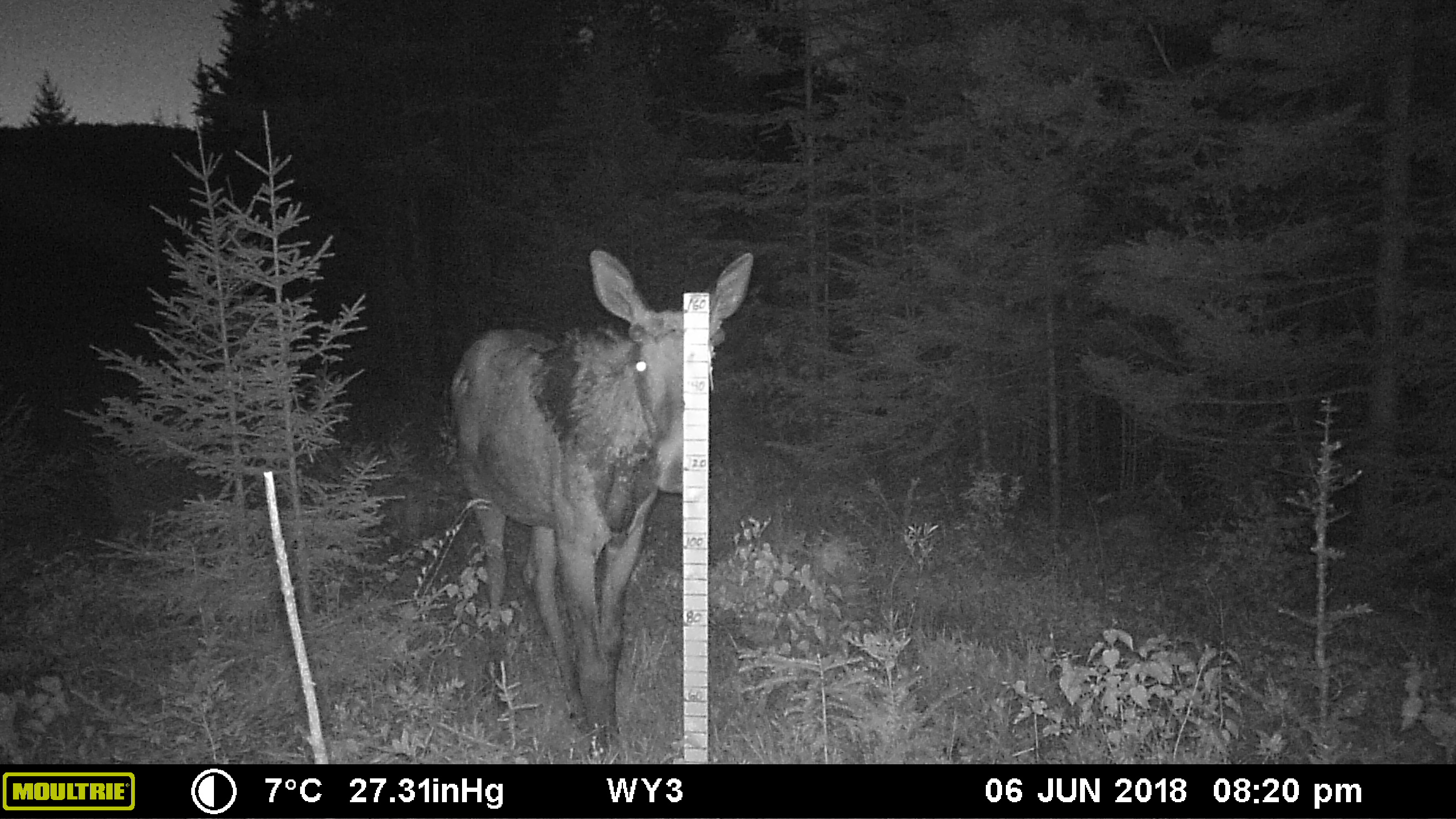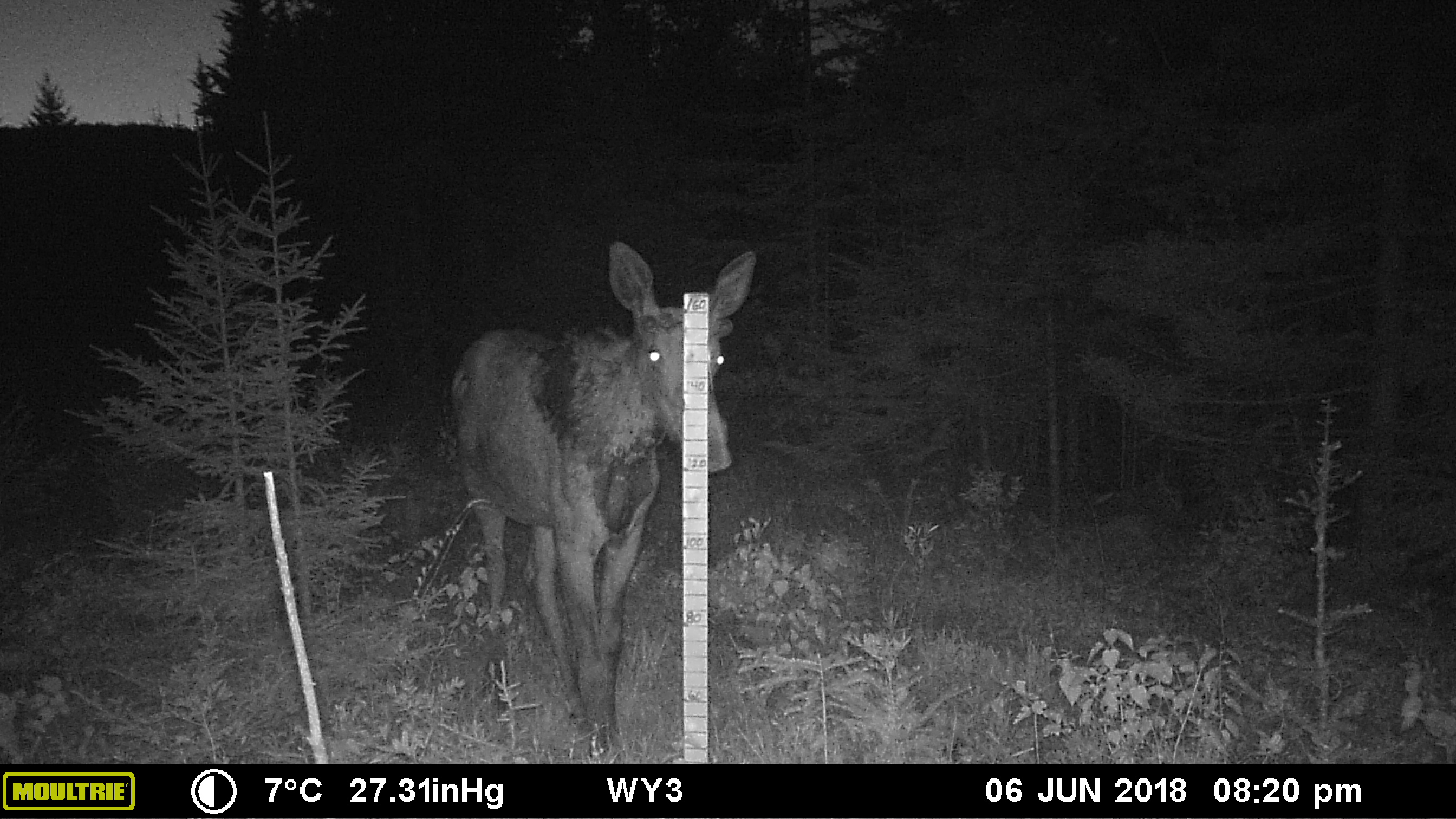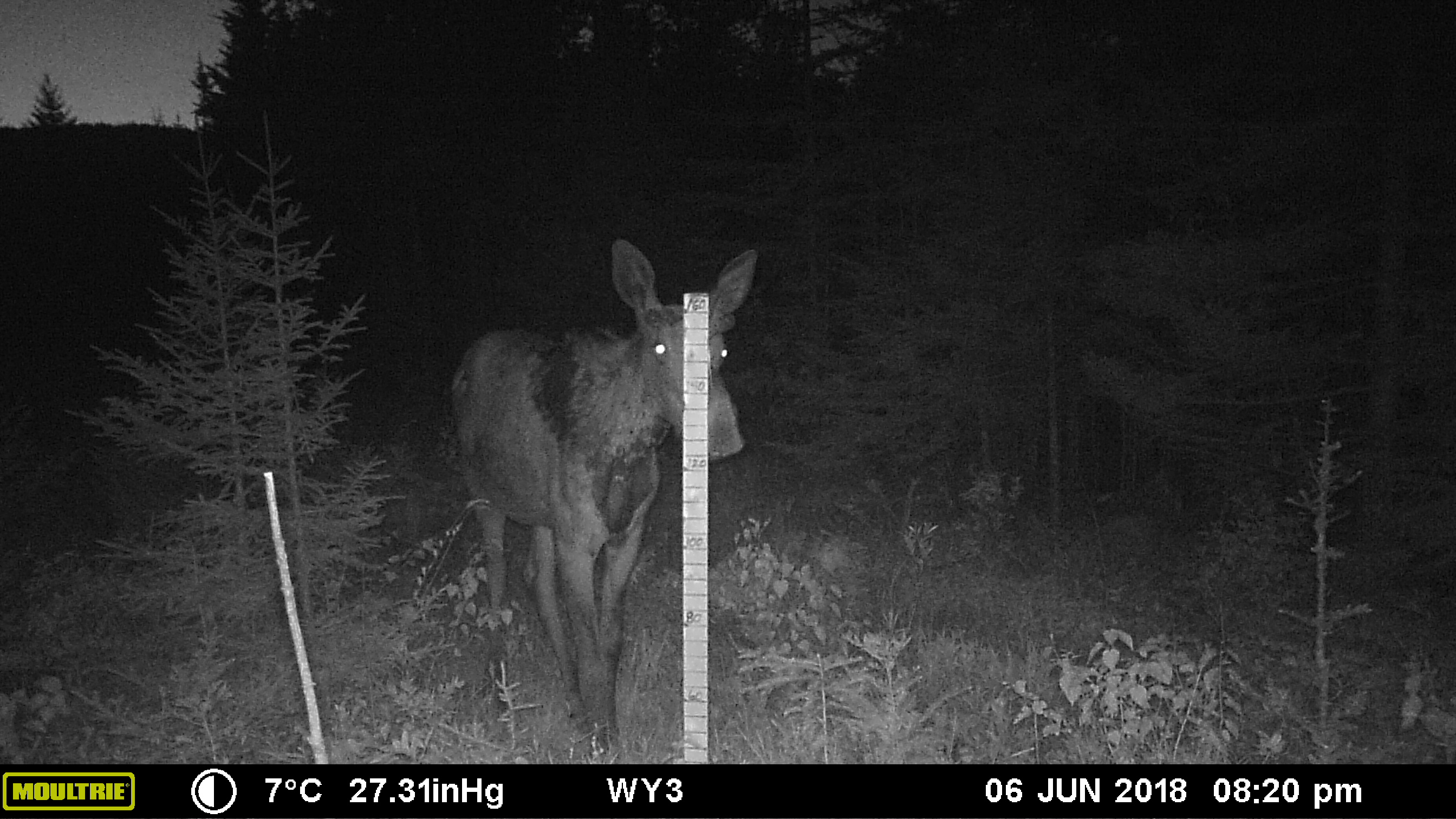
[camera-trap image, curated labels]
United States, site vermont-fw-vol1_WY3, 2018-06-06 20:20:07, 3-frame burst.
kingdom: Animalia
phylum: Chordata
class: Mammalia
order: Artiodactyla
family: Cervidae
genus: Alces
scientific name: Alces alces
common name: moose